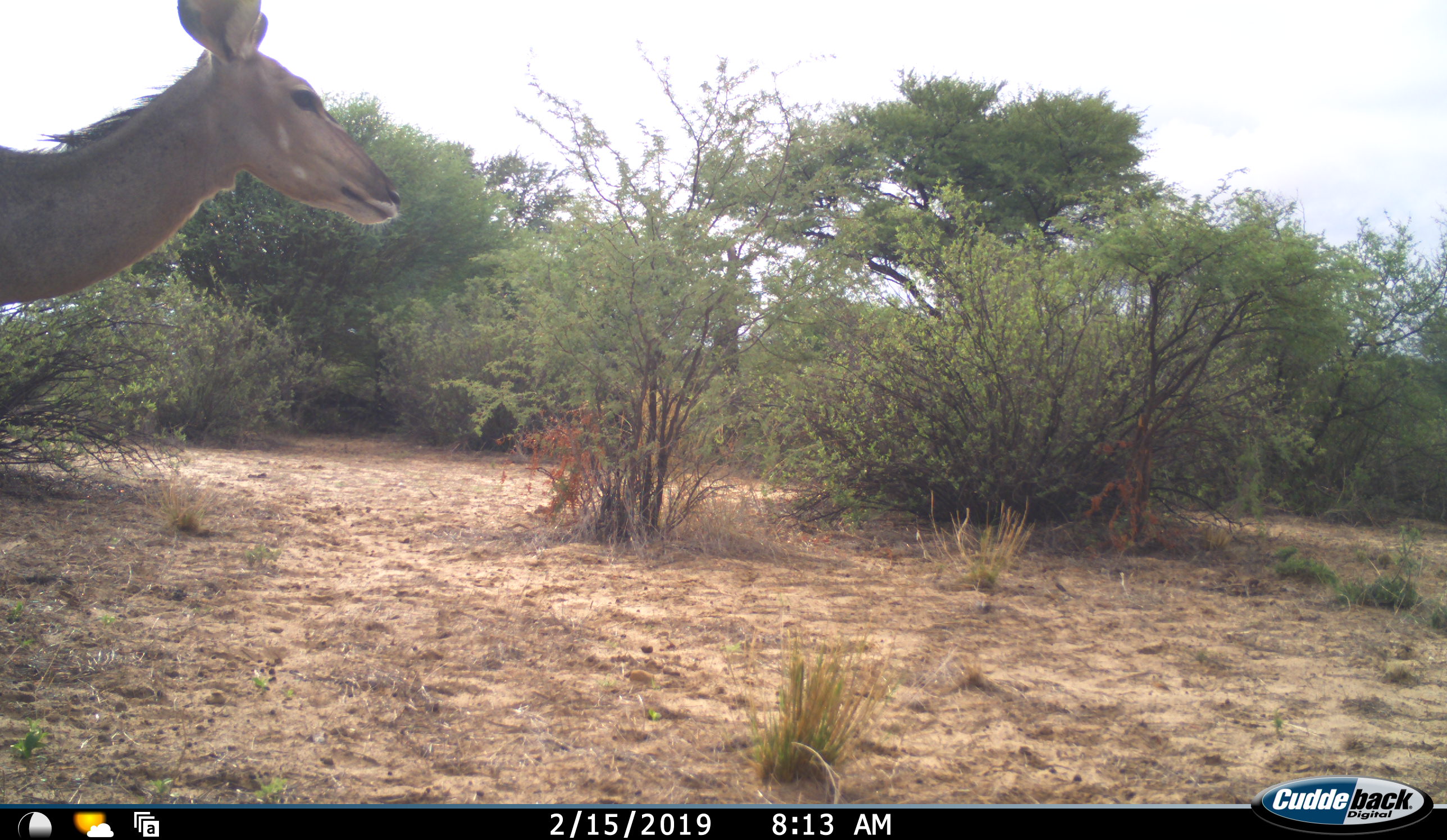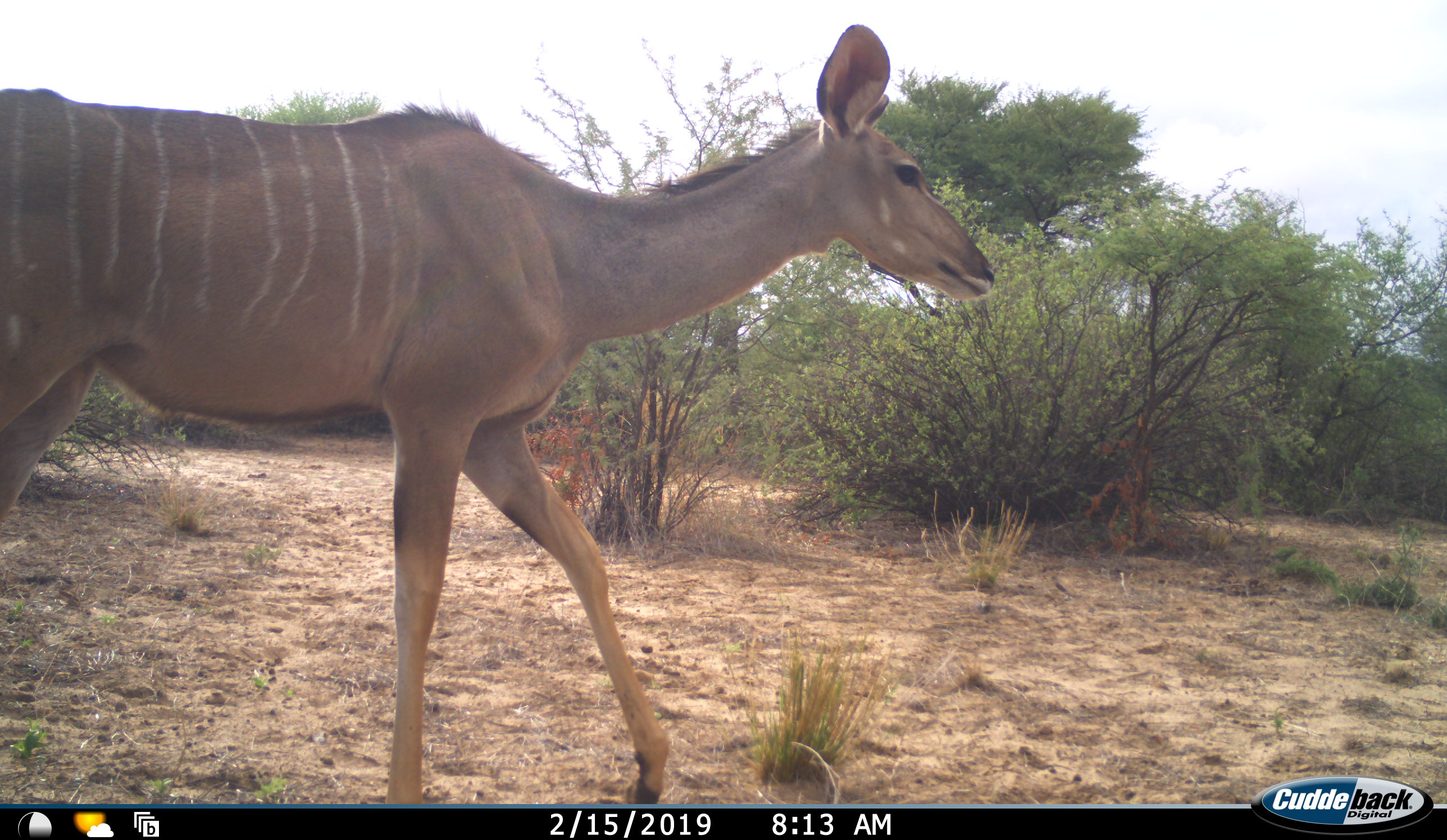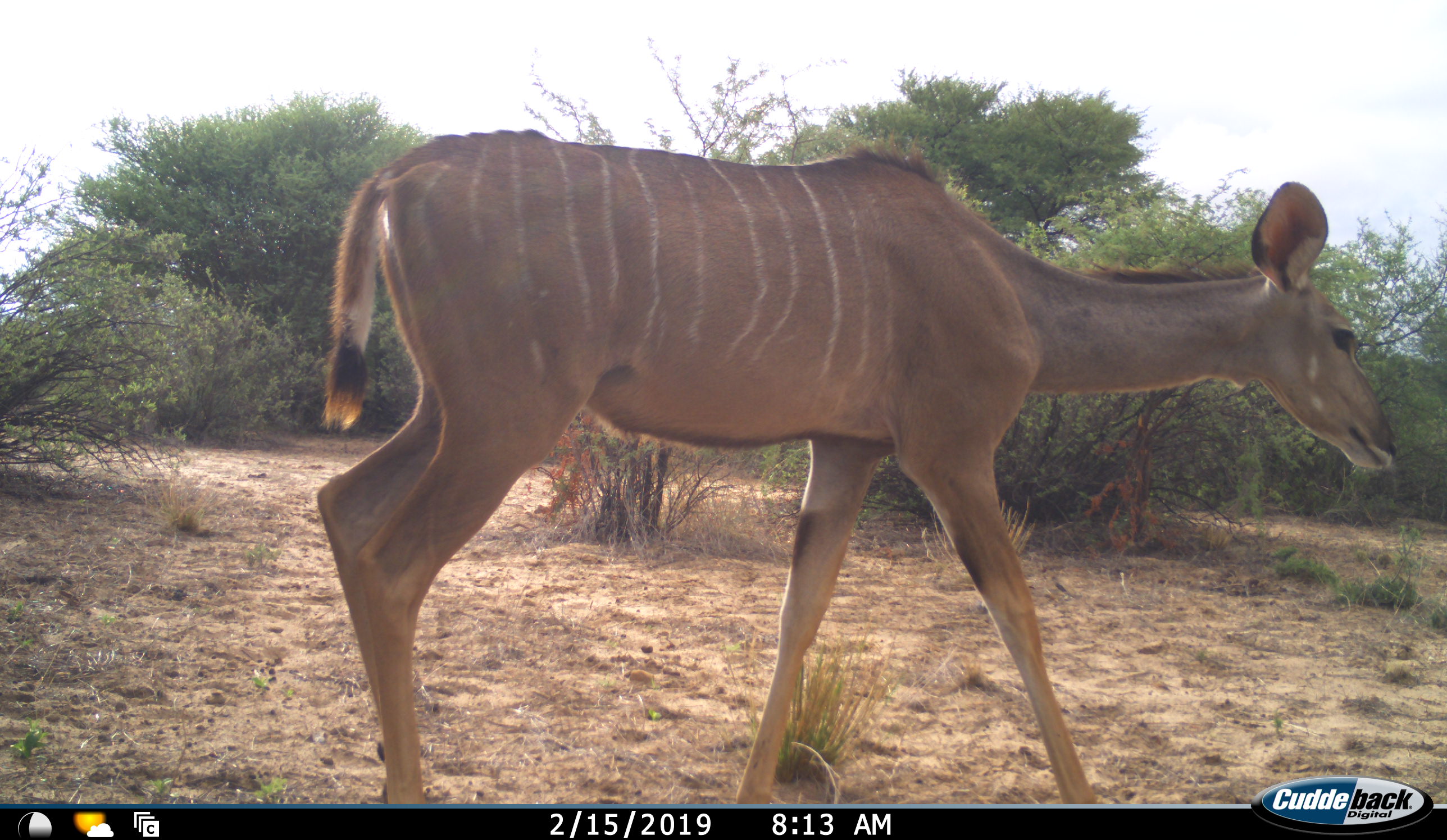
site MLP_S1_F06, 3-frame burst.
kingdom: Animalia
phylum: Chordata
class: Mammalia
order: Artiodactyla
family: Bovidae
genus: Tragelaphus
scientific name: Tragelaphus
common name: kudu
Kudu (Tragelaphus), count 1. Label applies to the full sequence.